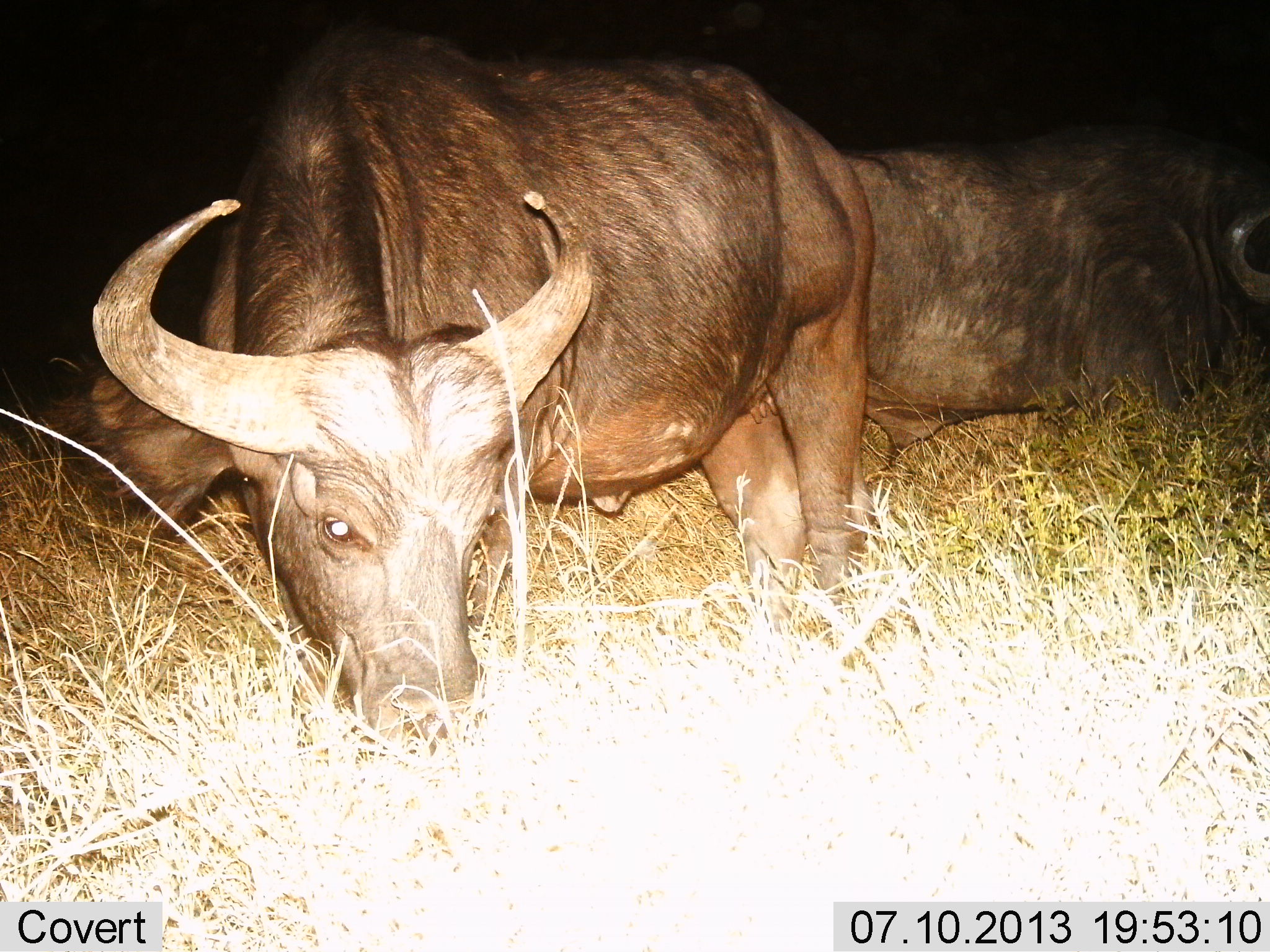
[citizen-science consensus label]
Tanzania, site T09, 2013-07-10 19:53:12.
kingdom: Animalia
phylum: Chordata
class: Mammalia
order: Artiodactyla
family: Bovidae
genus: Syncerus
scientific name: Syncerus caffer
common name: cape buffalo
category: buffalo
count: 2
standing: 30%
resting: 30%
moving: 10%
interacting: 0%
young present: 0%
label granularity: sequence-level